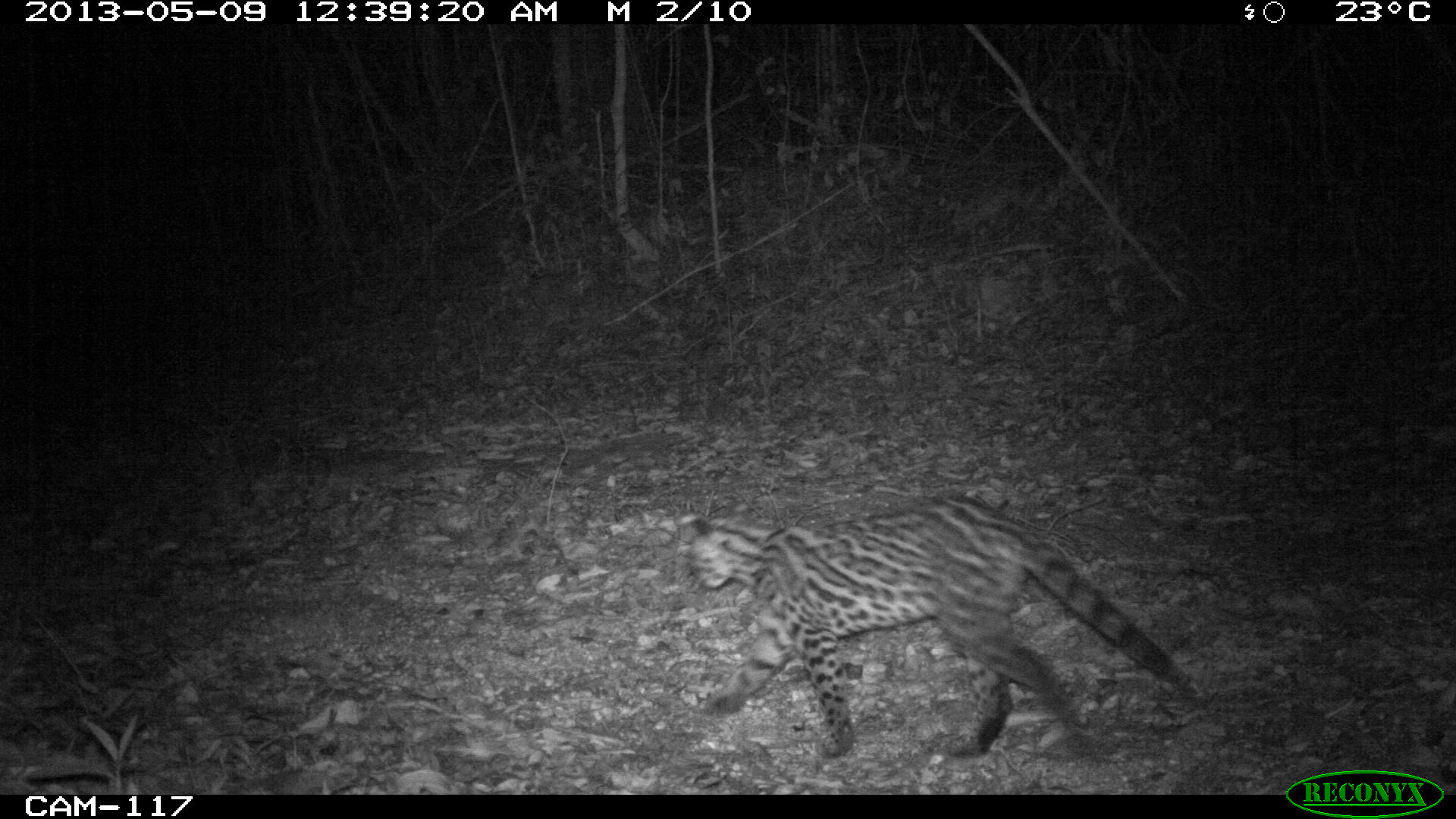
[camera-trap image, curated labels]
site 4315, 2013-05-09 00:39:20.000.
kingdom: Animalia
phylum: Chordata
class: Mammalia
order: Carnivora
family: Felidae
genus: Leopardus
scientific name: Leopardus pardalis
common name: ocelot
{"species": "Leopardus pardalis (ocelot)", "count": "1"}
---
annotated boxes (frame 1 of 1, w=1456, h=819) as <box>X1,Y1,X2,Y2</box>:
leopardus pardalis: <box>674,495,1205,755</box>